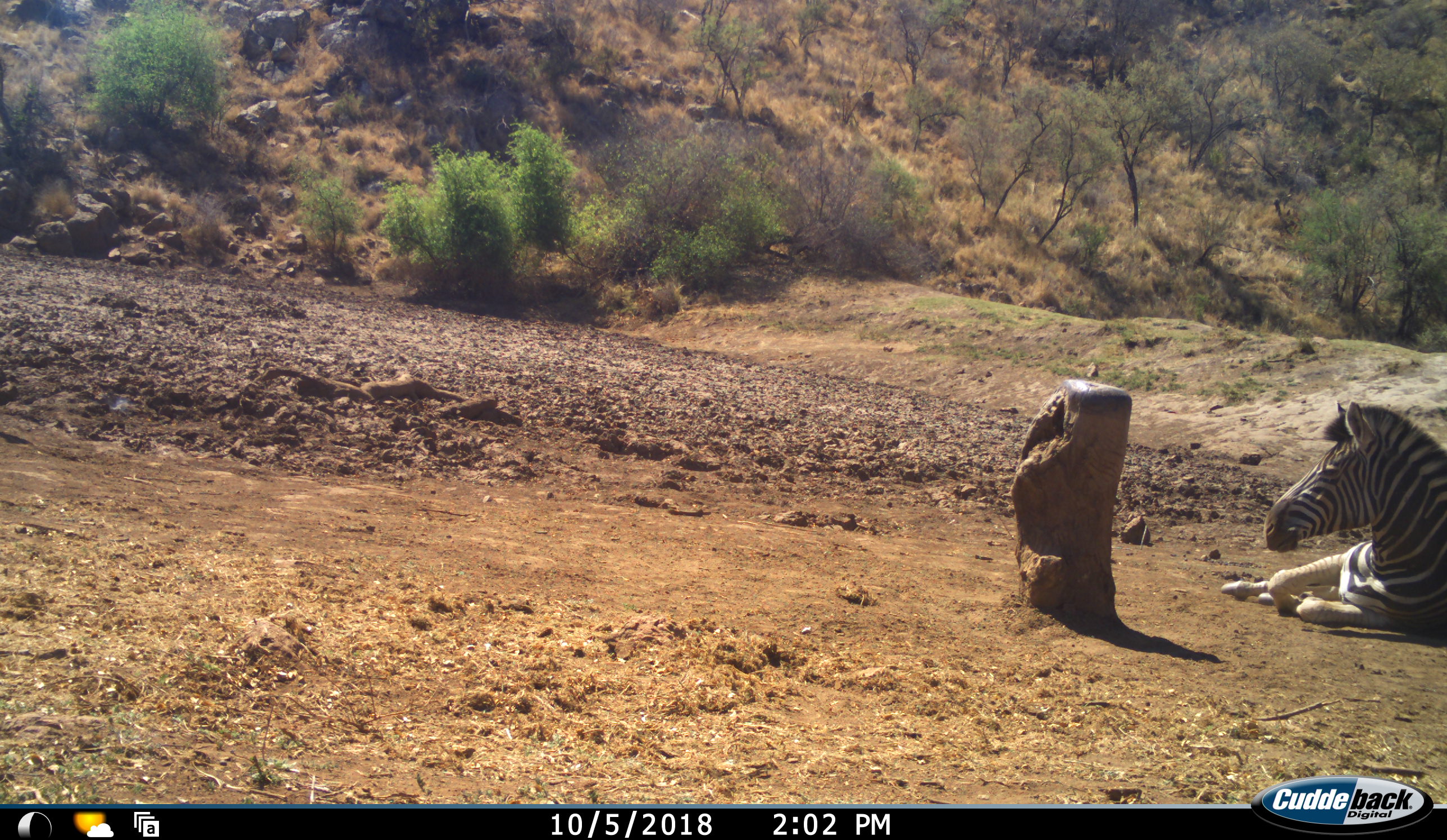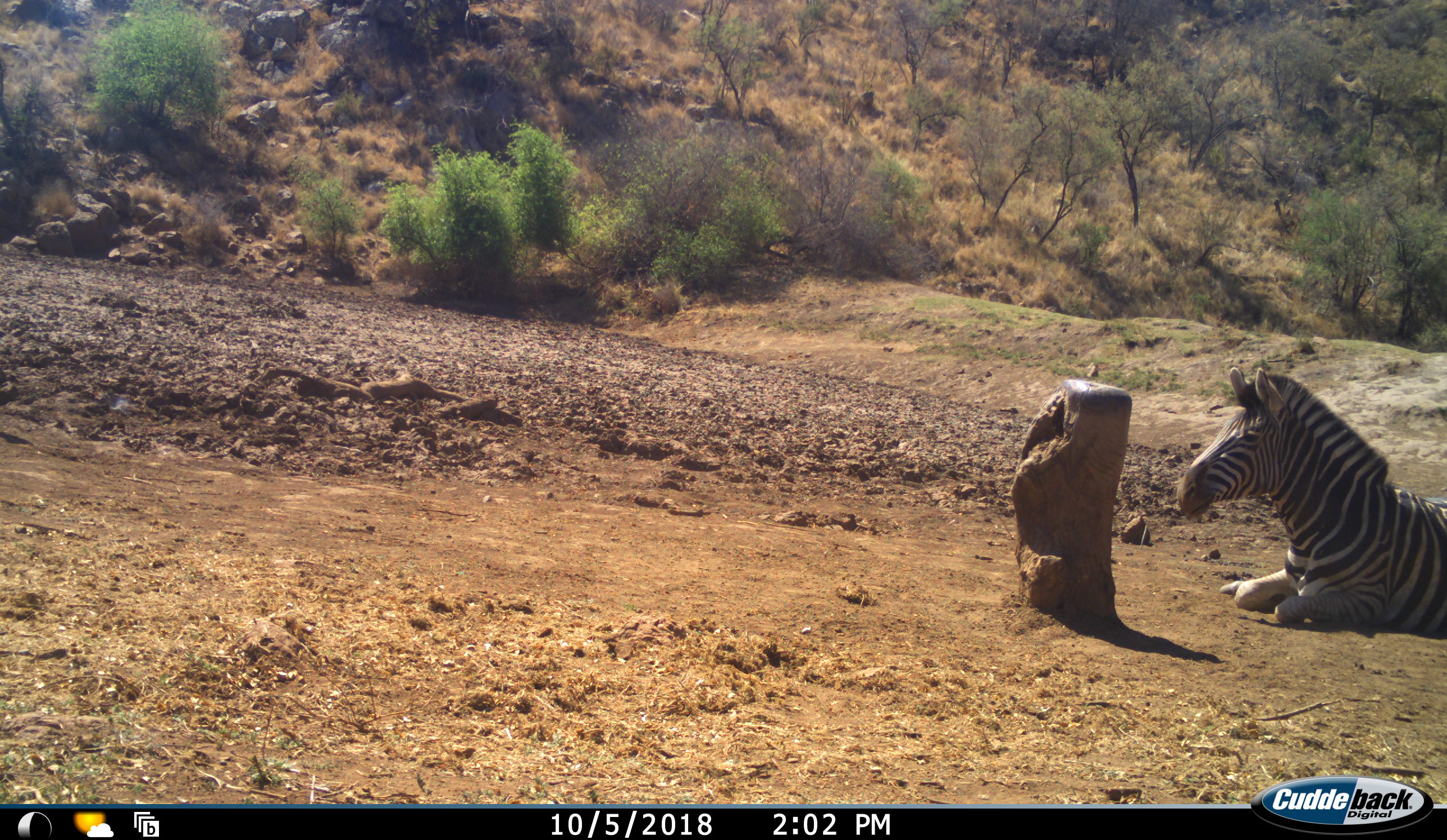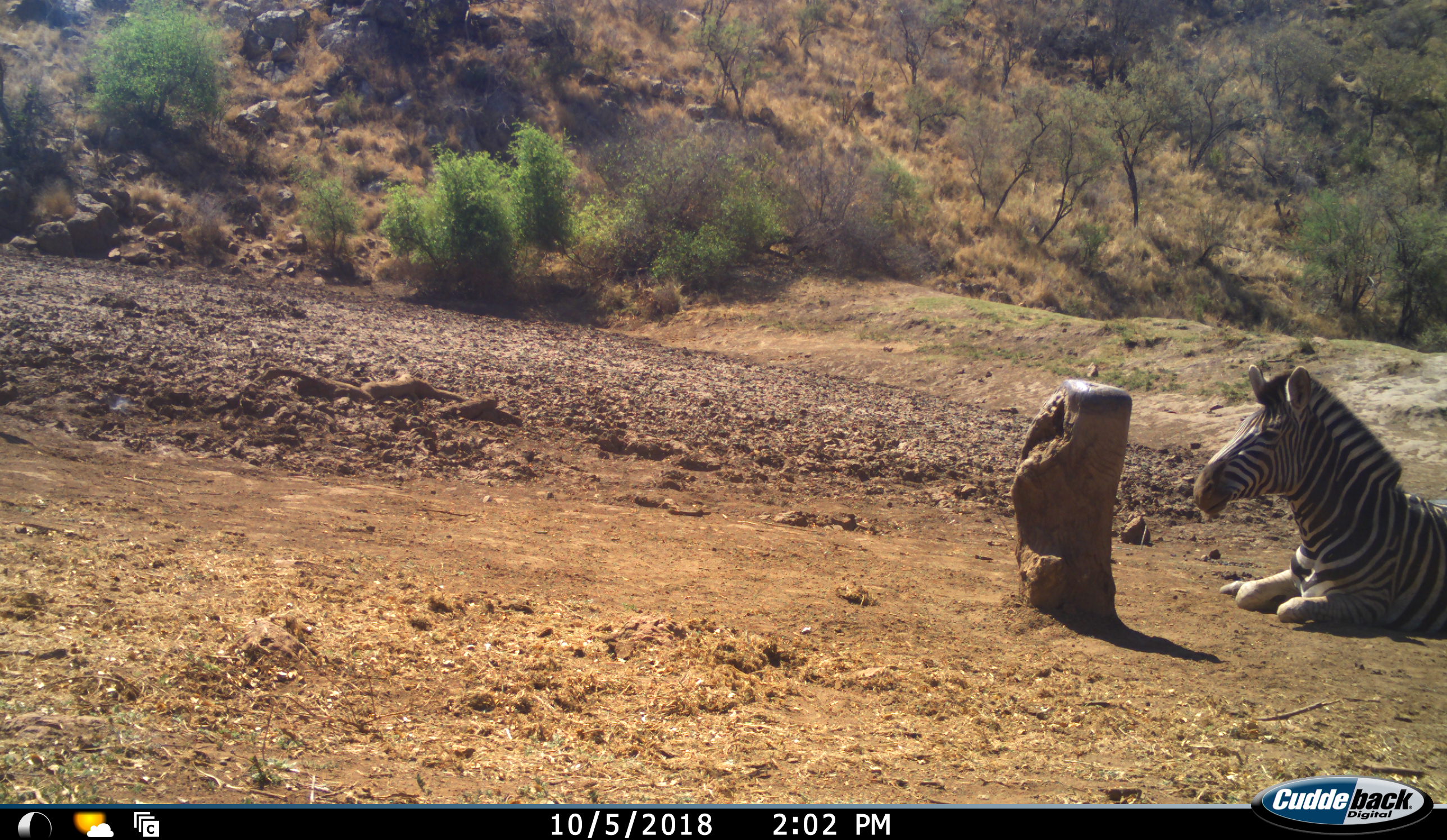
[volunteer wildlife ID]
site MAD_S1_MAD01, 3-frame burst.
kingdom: Animalia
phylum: Chordata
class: Mammalia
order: Perissodactyla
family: Equidae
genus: Equus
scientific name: Equus quagga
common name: plains zebra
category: zebraplains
Zebraplains (plains zebra) (Equus quagga), count 1. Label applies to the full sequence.